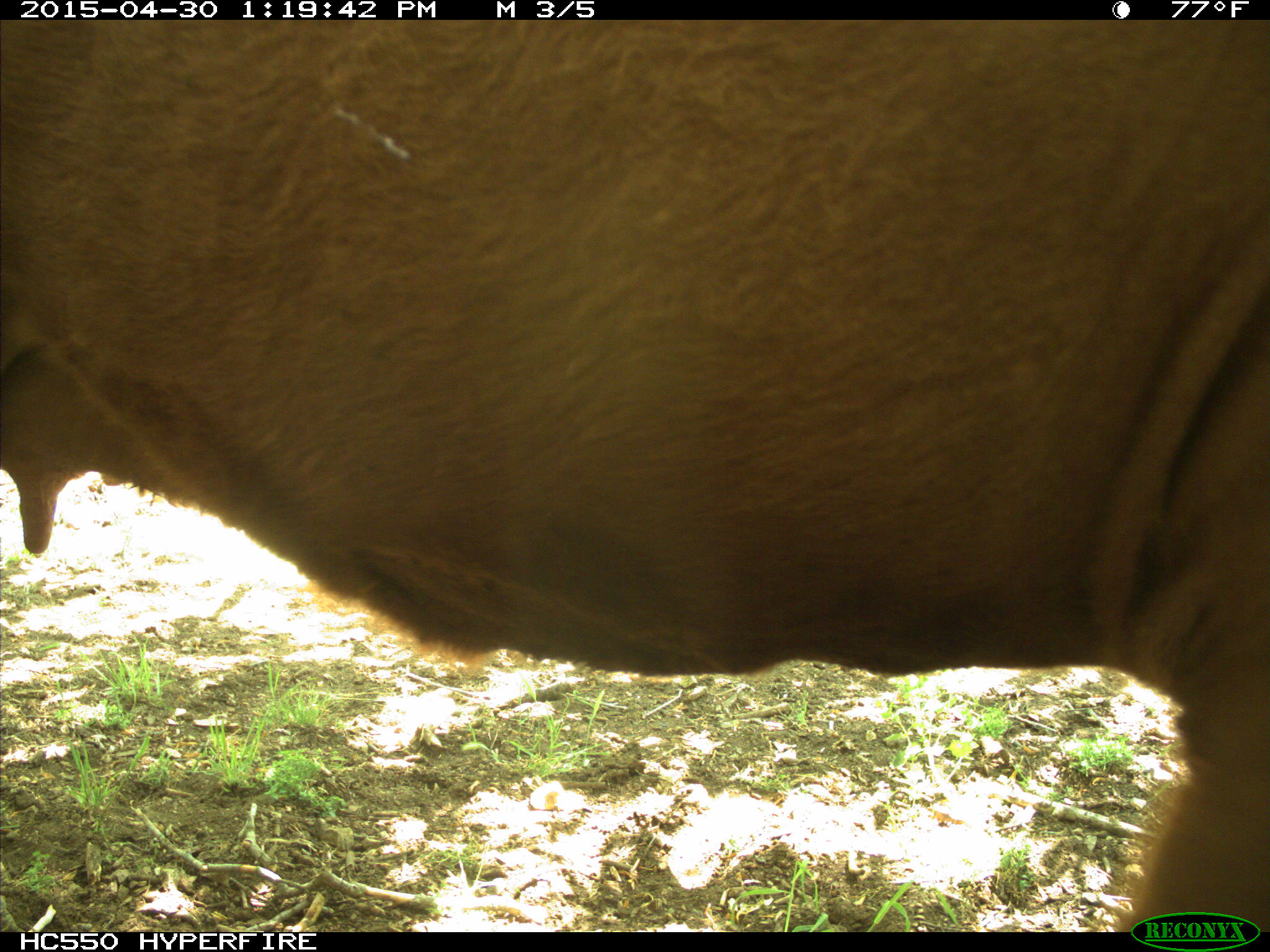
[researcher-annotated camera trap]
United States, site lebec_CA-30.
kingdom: Animalia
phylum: Chordata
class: Mammalia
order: Artiodactyla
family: Bovidae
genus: Bos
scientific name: Bos taurus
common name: domestic cow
Bos taurus (domestic cow).